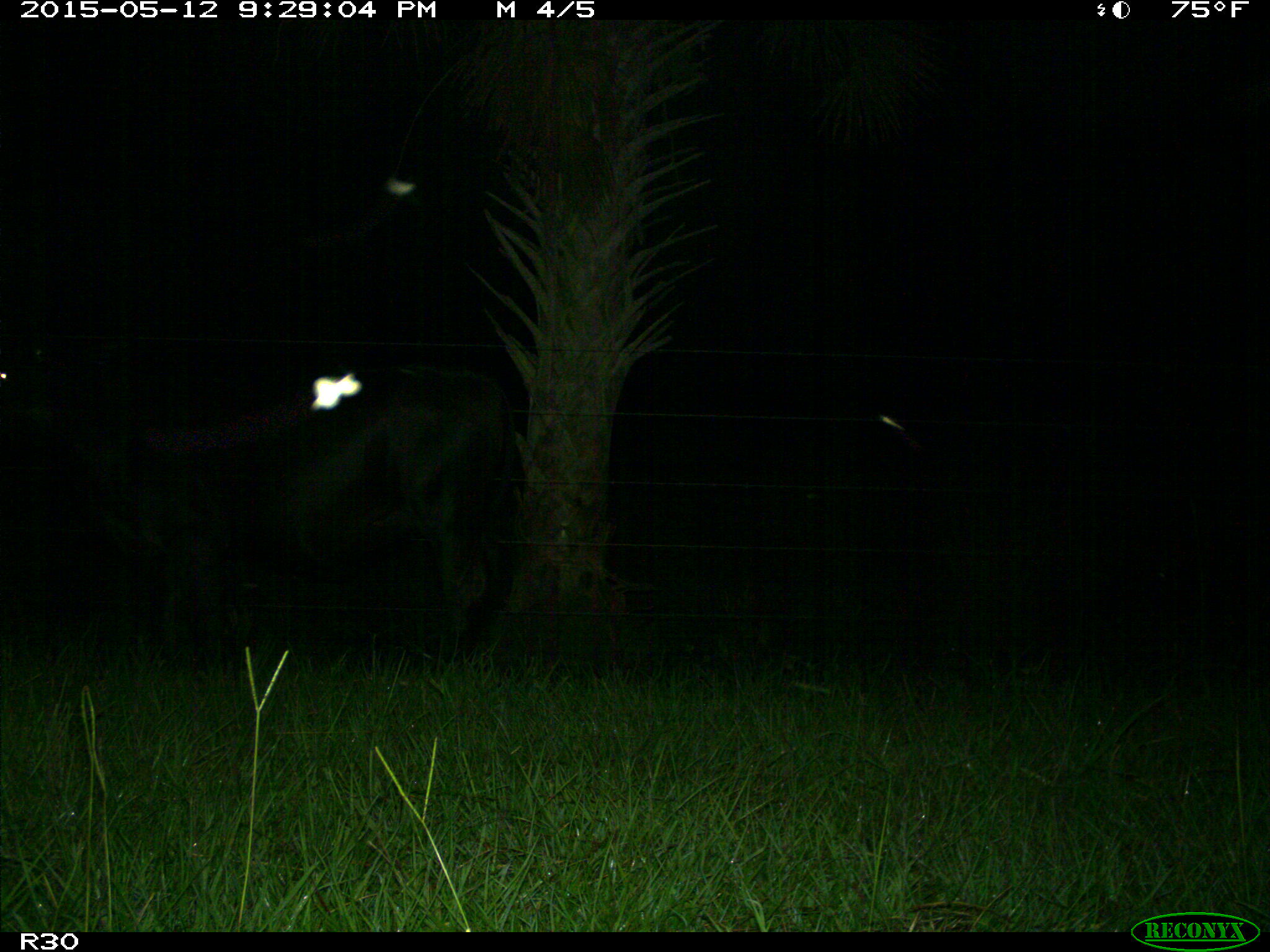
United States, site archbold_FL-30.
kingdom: Animalia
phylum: Chordata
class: Mammalia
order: Artiodactyla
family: Bovidae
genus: Bos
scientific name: Bos taurus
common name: domestic cow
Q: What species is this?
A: Bos taurus (domestic cow).